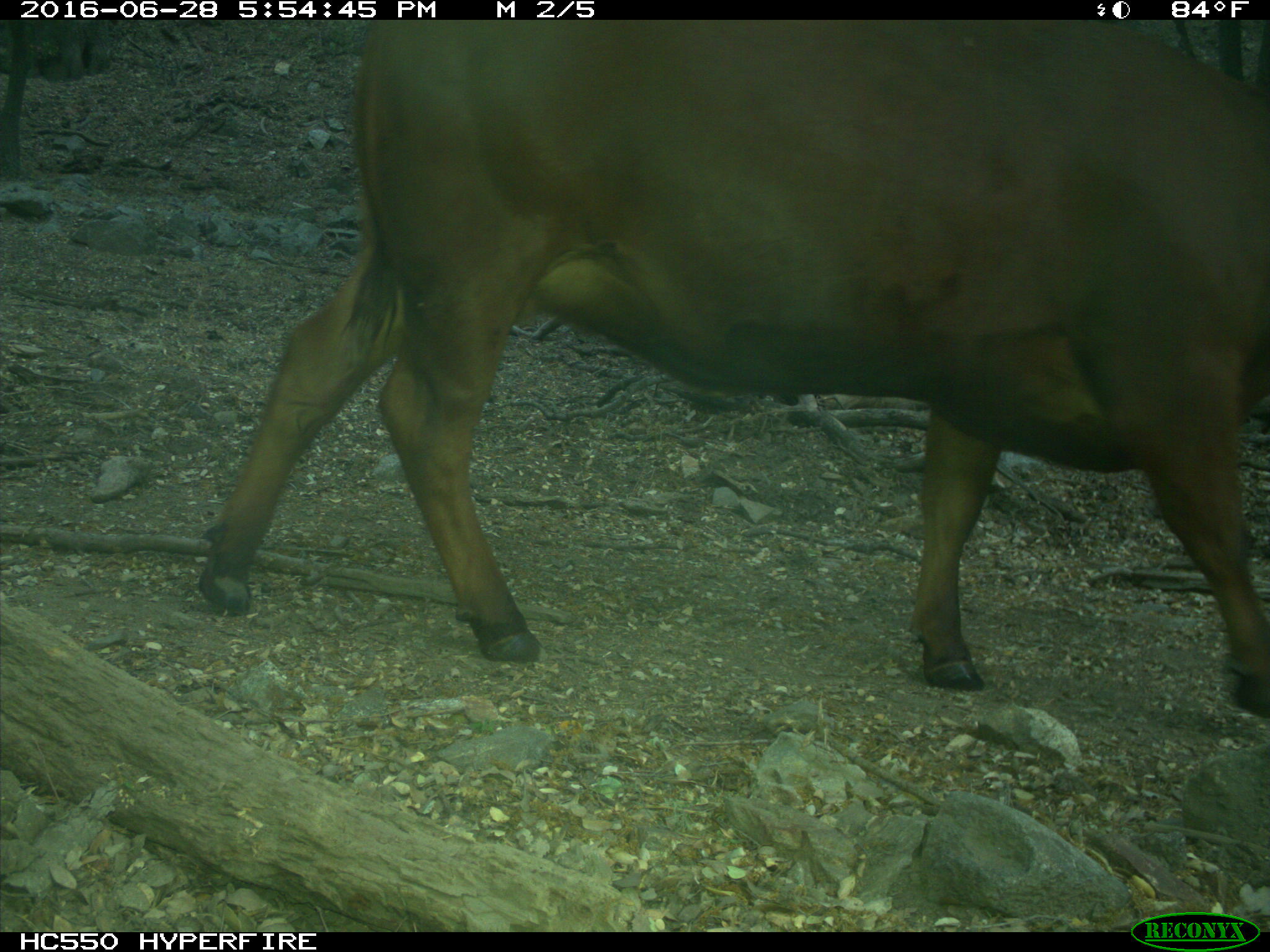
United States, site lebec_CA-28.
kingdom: Animalia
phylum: Chordata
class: Mammalia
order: Artiodactyla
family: Bovidae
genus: Bos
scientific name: Bos taurus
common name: domestic cow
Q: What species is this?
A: Bos taurus (domestic cow).